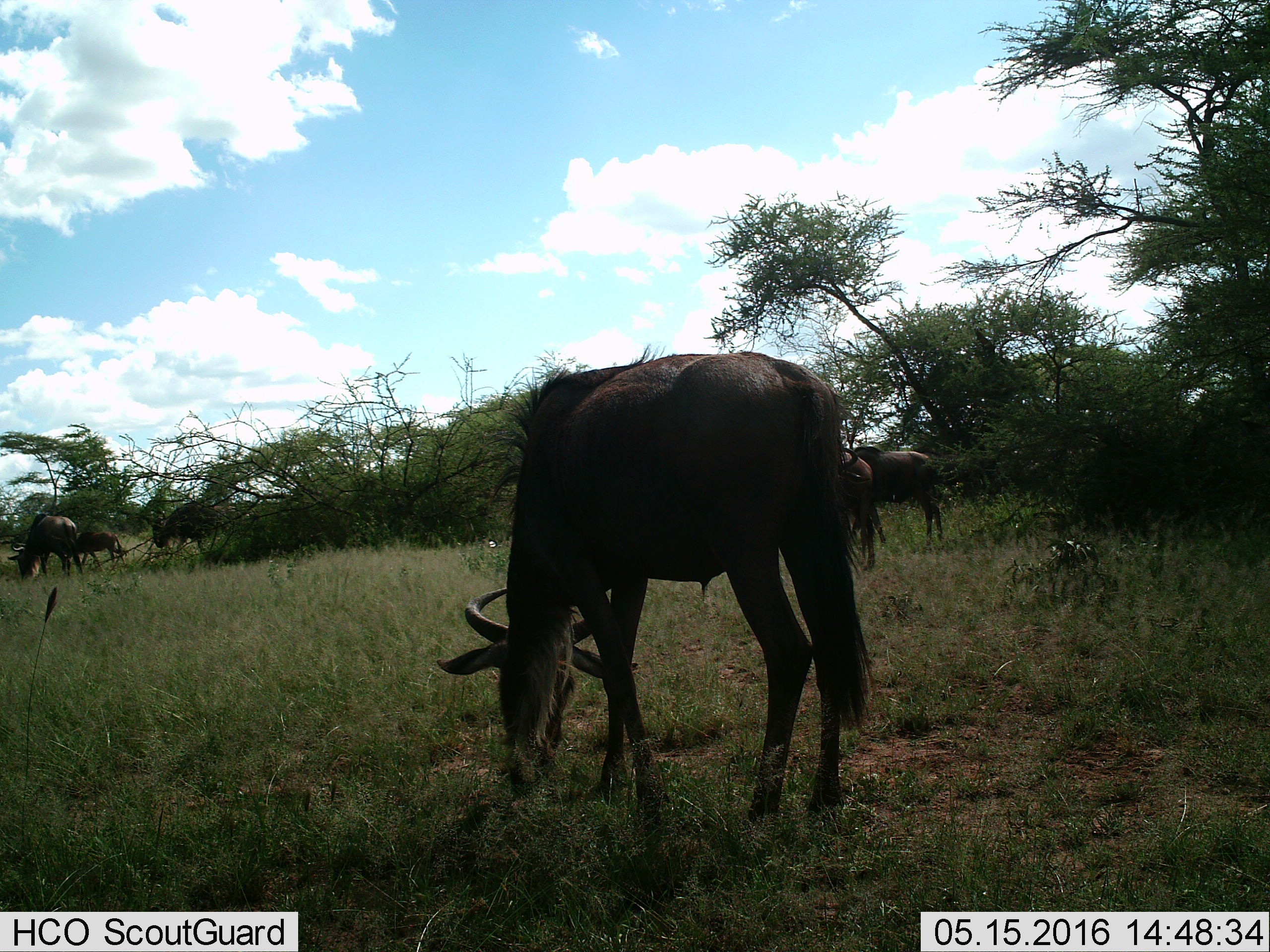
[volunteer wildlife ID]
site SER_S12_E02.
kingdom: Animalia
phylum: Chordata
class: Mammalia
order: Artiodactyla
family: Bovidae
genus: Connochaetes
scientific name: Connochaetes taurinus taurinus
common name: blue wildebeest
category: wildebeestblue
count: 6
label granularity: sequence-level